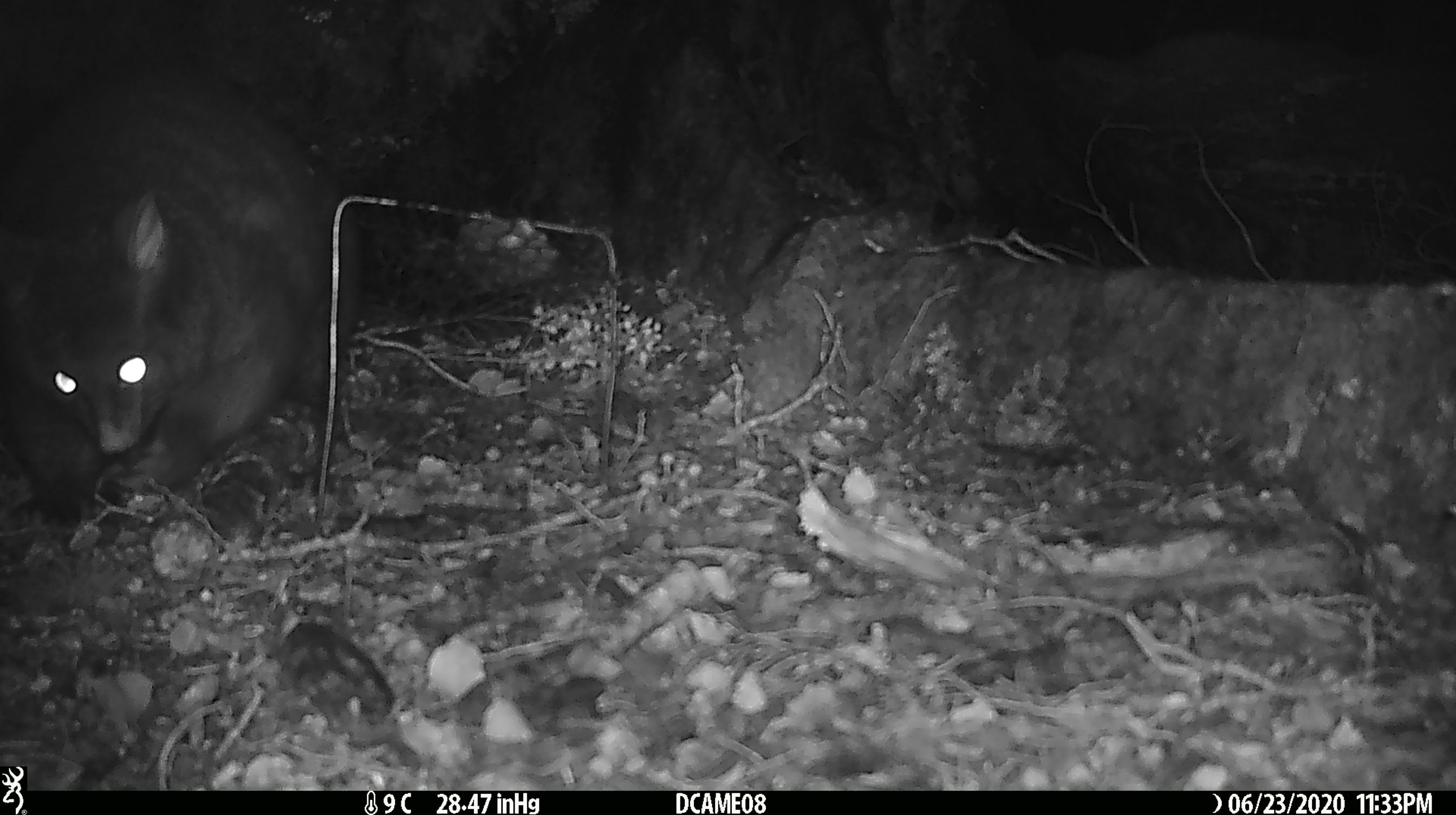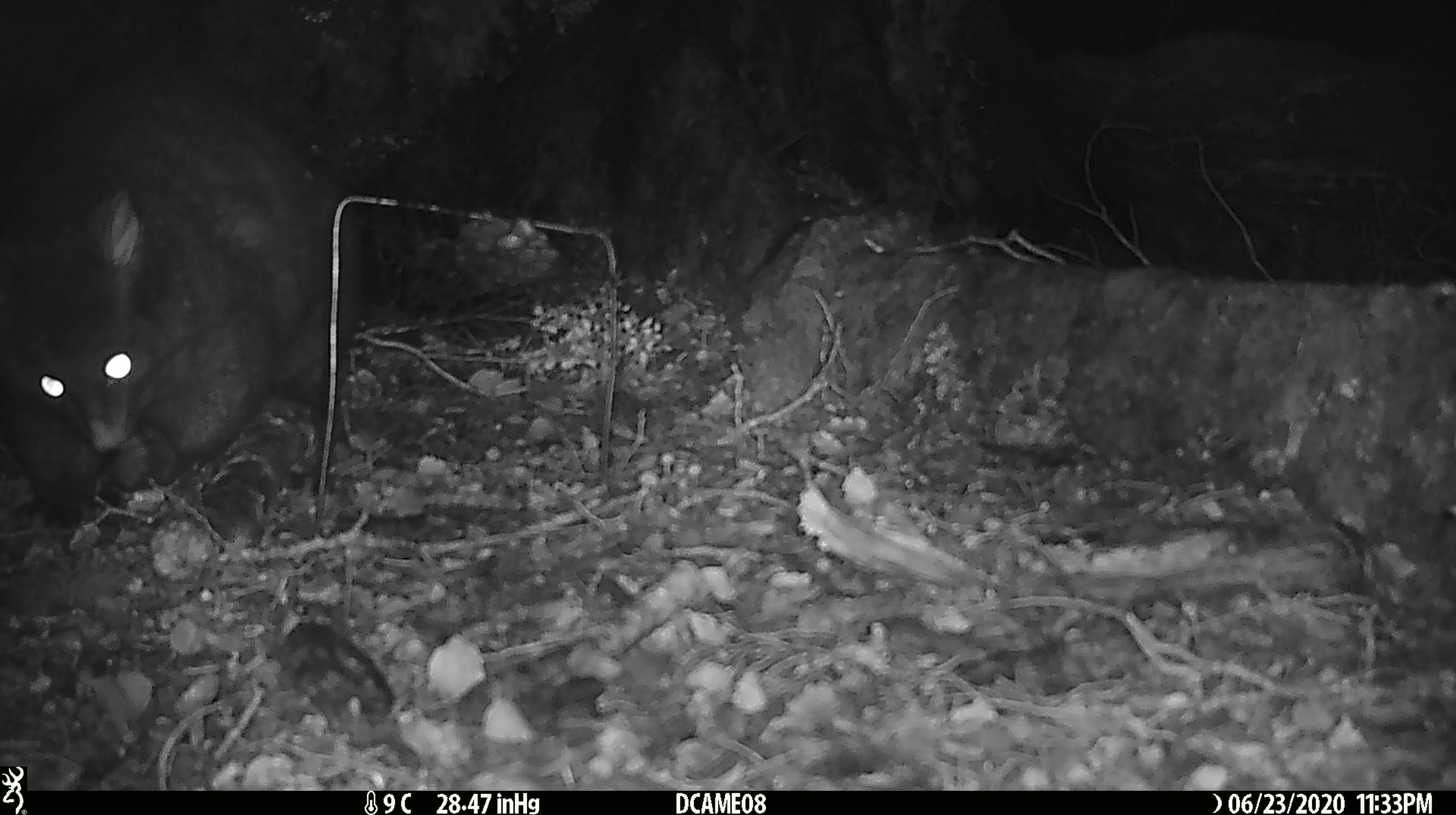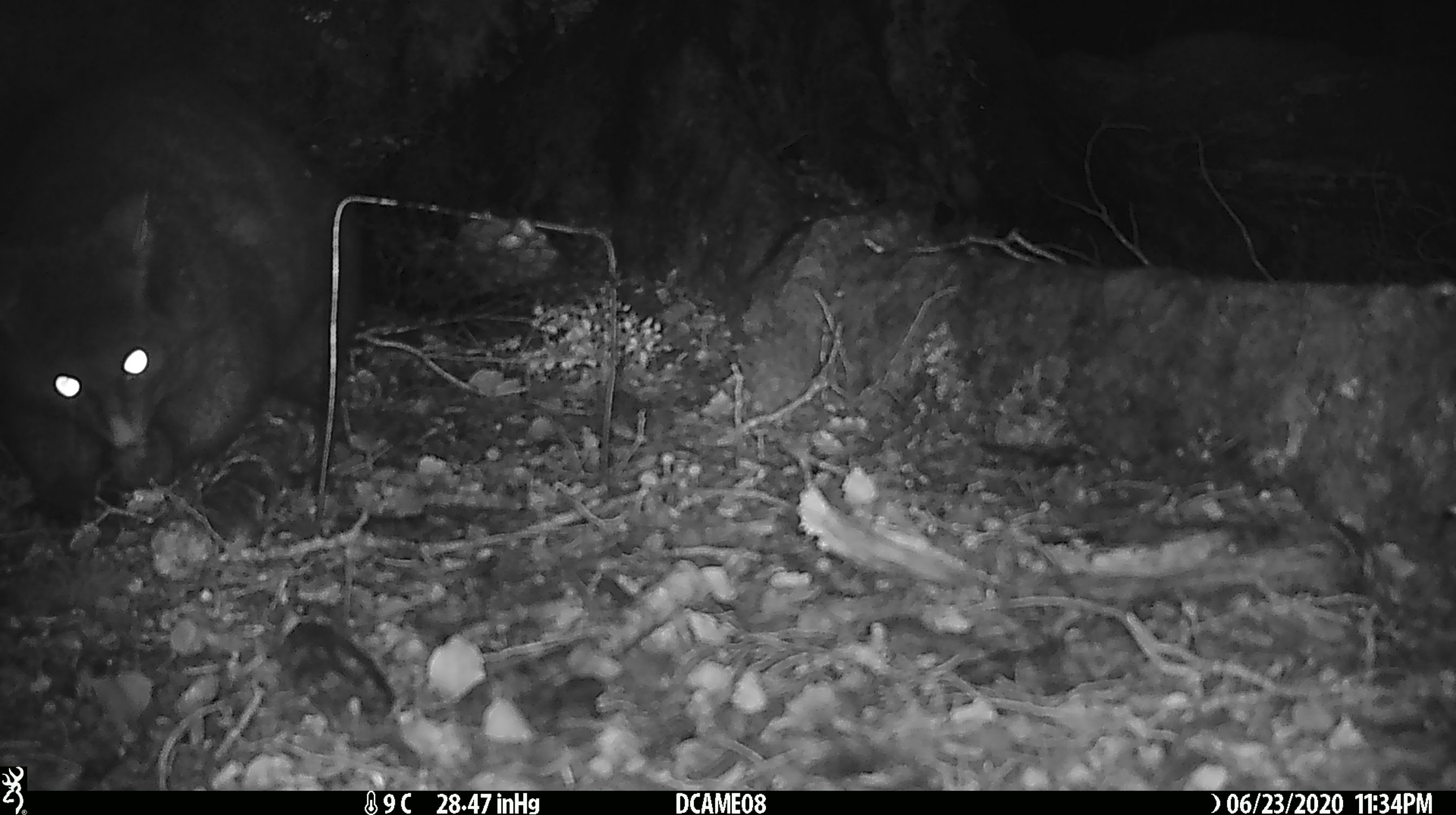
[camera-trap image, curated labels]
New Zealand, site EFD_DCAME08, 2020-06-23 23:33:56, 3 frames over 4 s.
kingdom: Animalia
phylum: Chordata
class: Mammalia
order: Diprotodontia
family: Phalangeridae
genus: Trichosurus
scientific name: Trichosurus vulpecula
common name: common brushtail possum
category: possum